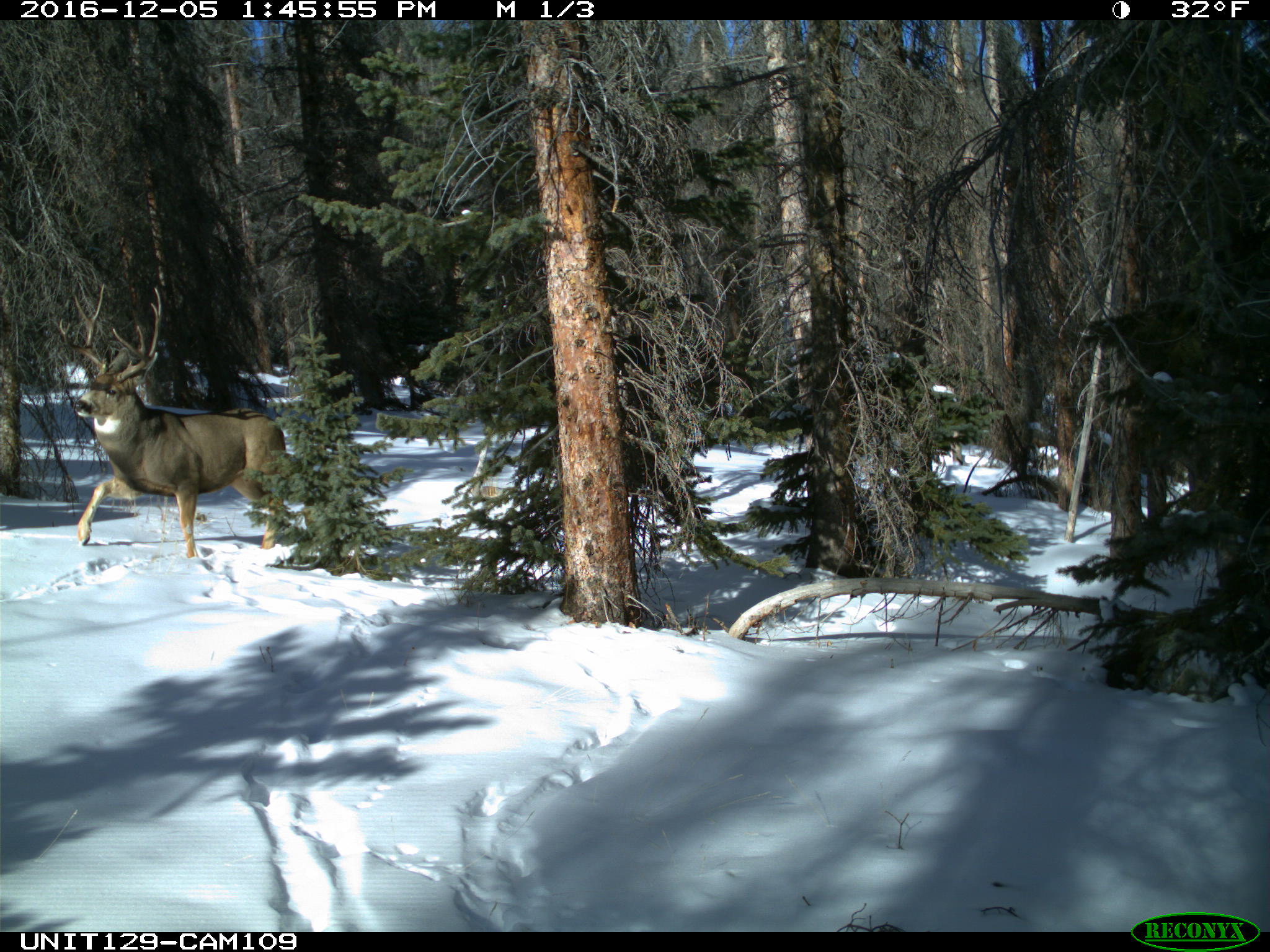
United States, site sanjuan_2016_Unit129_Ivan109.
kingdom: Animalia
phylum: Chordata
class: Mammalia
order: Artiodactyla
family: Cervidae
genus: Odocoileus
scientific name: Odocoileus hemionus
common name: mule deer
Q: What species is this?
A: Odocoileus hemionus (mule deer).